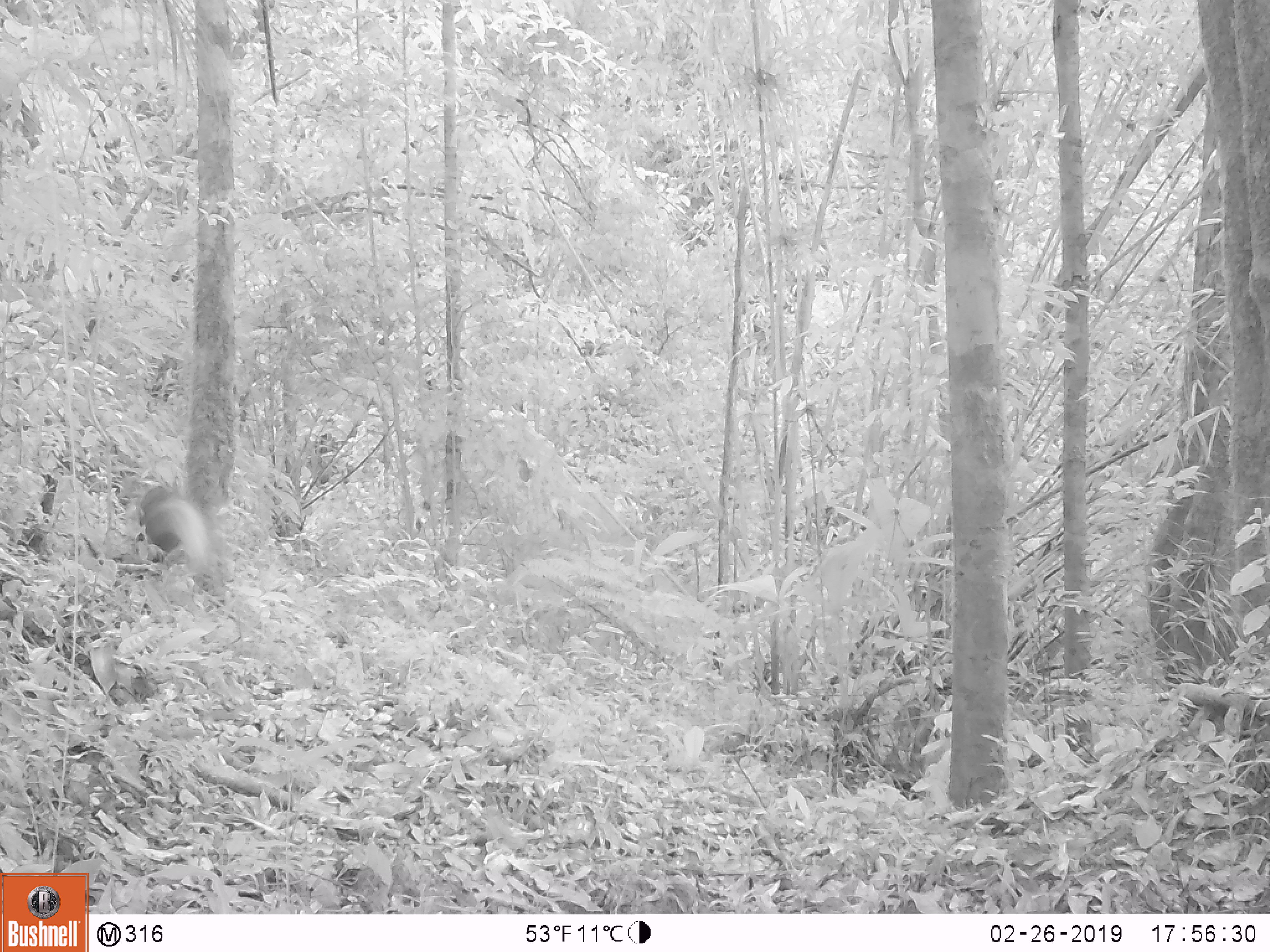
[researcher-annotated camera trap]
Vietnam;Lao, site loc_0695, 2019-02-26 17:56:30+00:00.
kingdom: Animalia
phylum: Chordata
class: Mammalia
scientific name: Mammalia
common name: mammal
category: unidentified small mammal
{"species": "unidentified small mammal (mammal) (Mammalia)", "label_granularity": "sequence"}